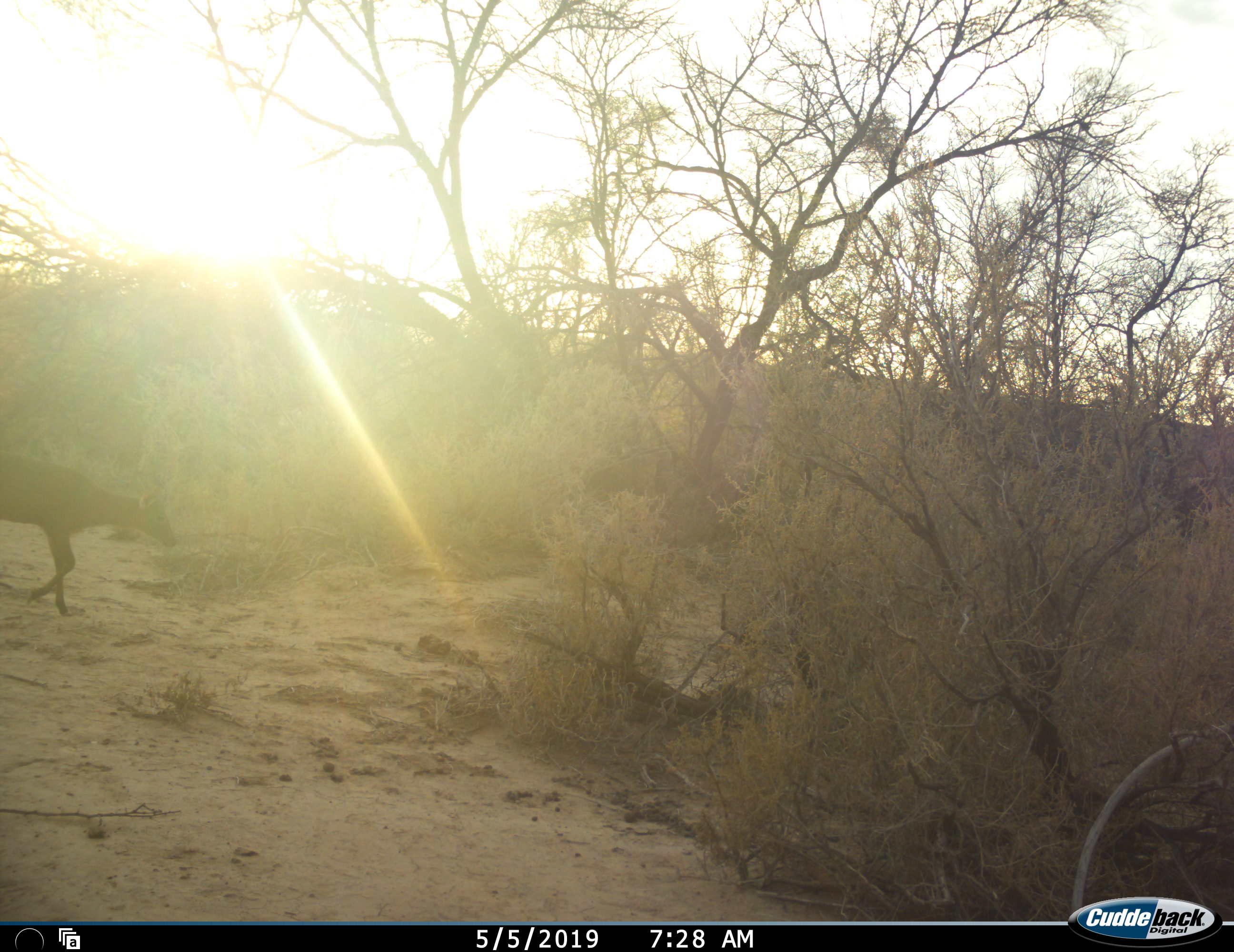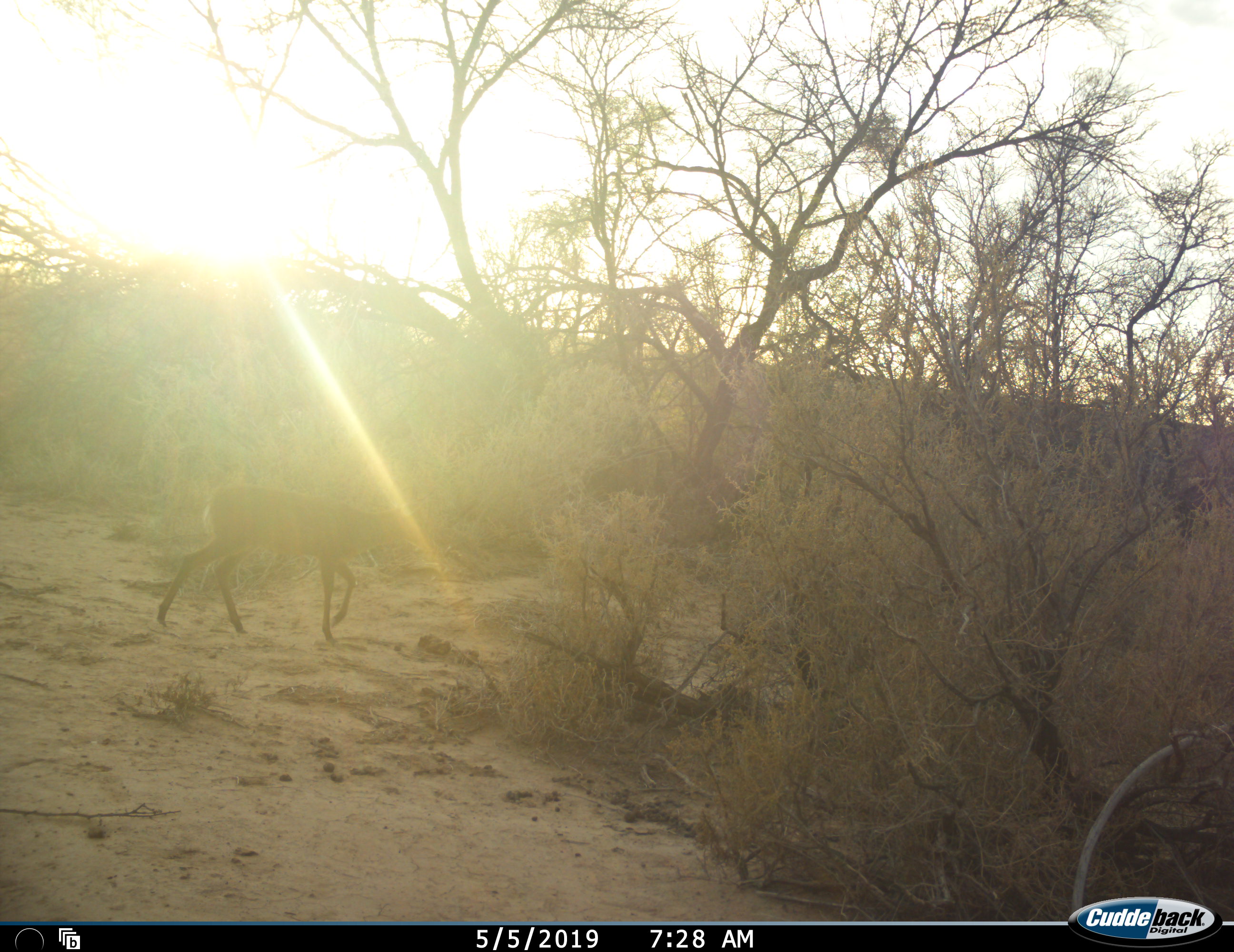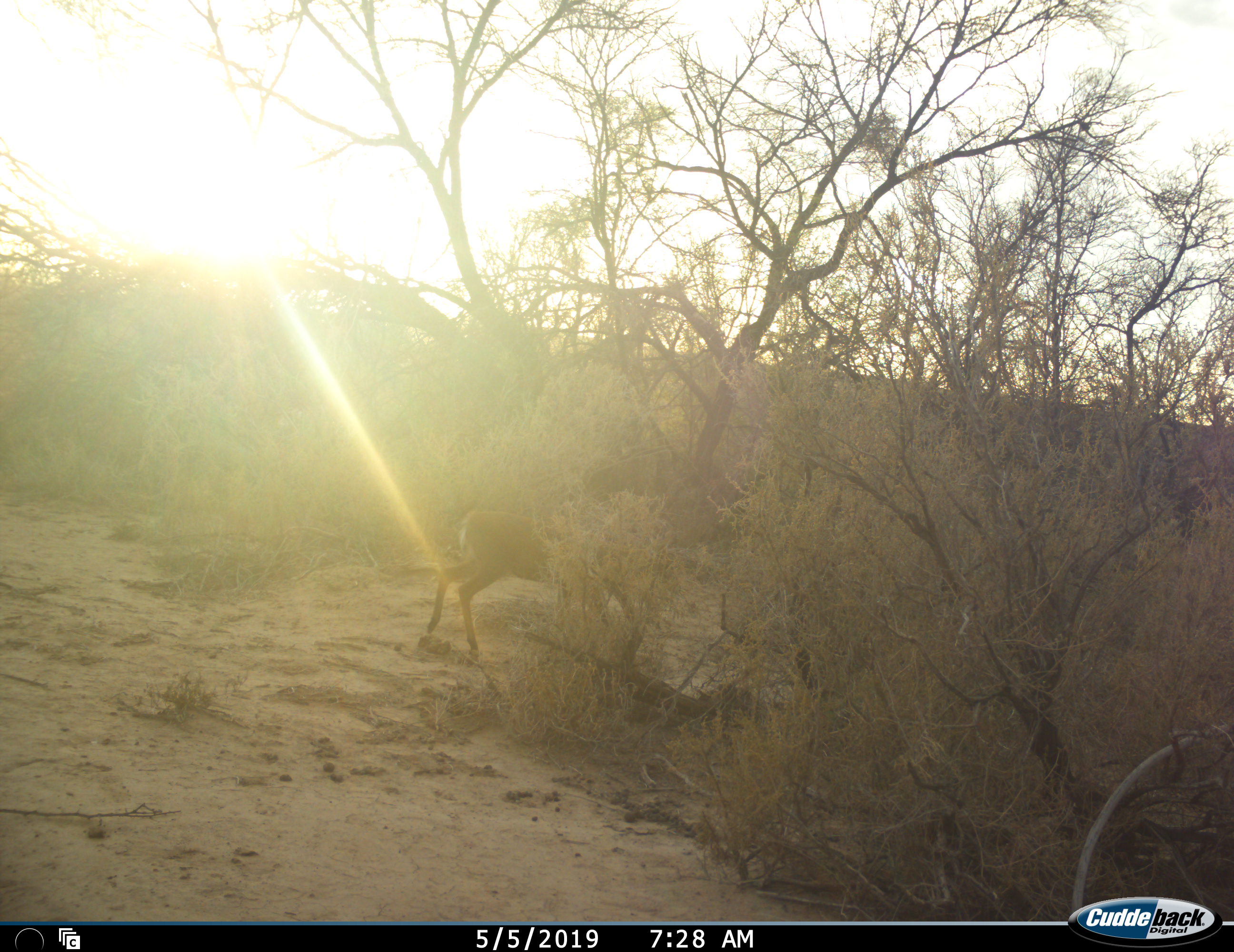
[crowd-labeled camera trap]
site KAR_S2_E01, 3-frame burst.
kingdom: Animalia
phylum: Chordata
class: Mammalia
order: Artiodactyla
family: Bovidae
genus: Sylvicapra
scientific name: Sylvicapra grimmia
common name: common duiker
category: duikercommongrey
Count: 1.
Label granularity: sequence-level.